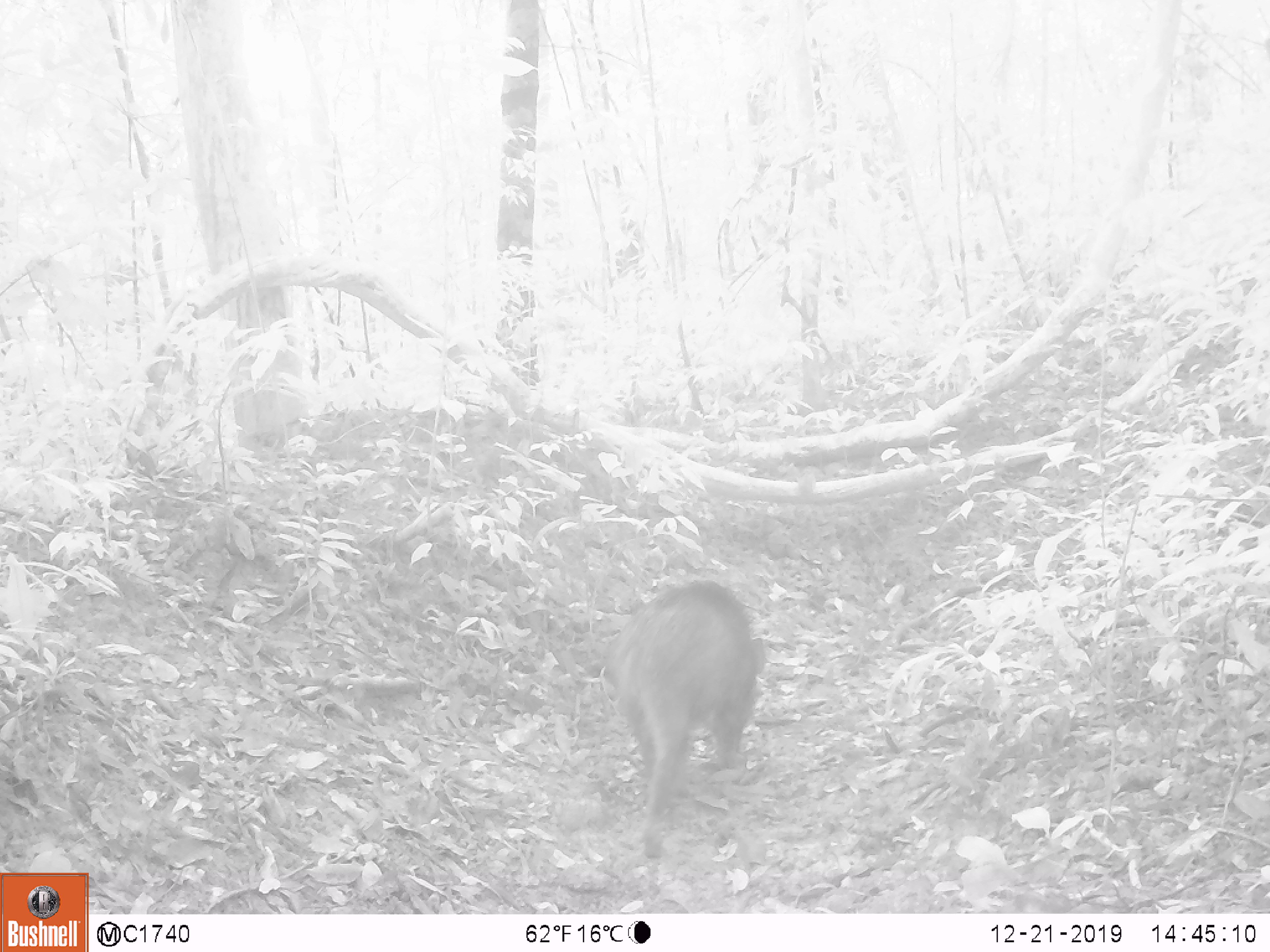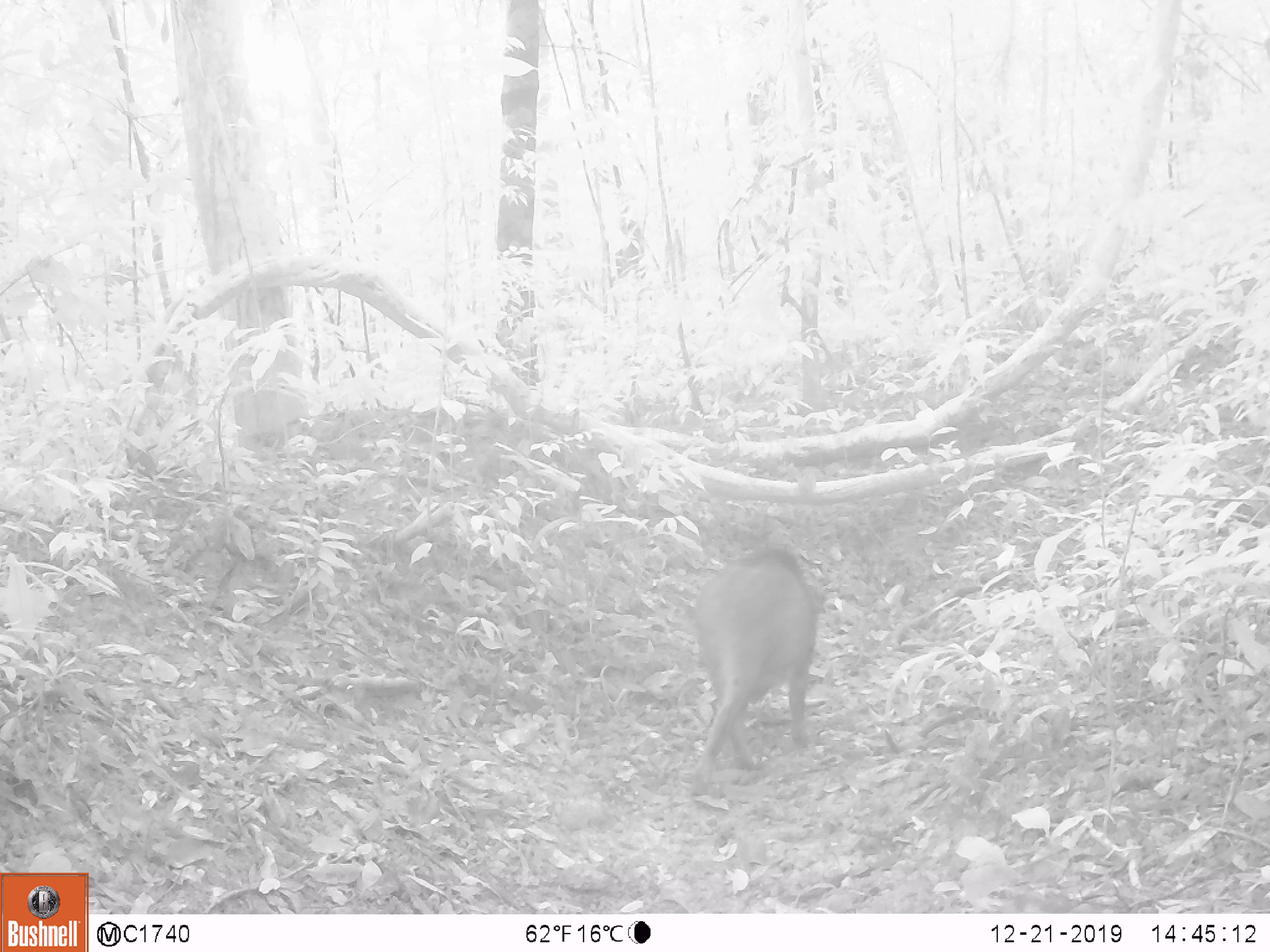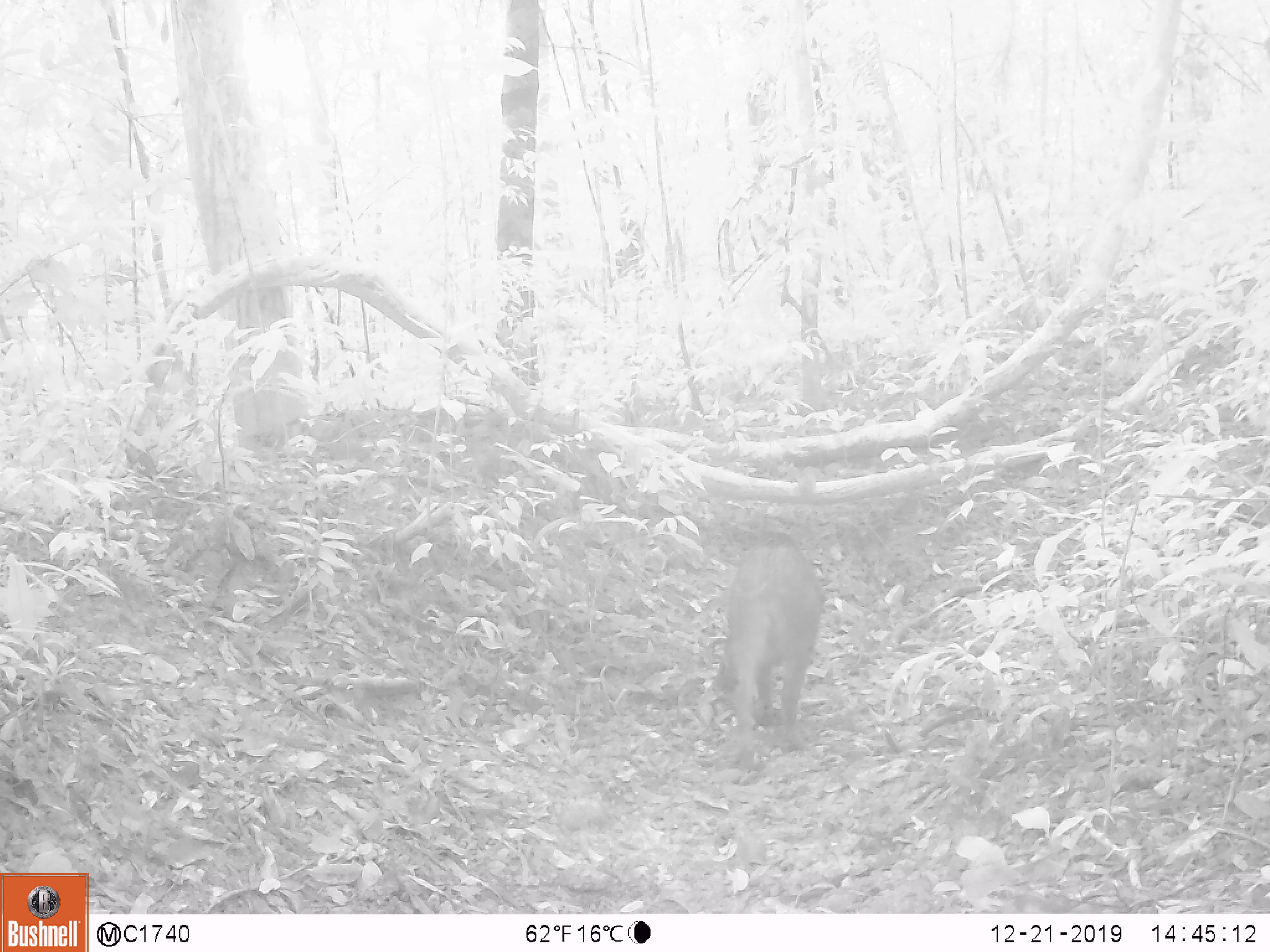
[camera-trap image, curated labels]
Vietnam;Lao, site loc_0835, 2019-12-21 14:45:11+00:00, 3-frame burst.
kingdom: Animalia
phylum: Chordata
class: Mammalia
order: Artiodactyla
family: Suidae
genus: Sus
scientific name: Sus scrofa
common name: eurasian wild pig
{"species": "eurasian wild pig (Sus scrofa)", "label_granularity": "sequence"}